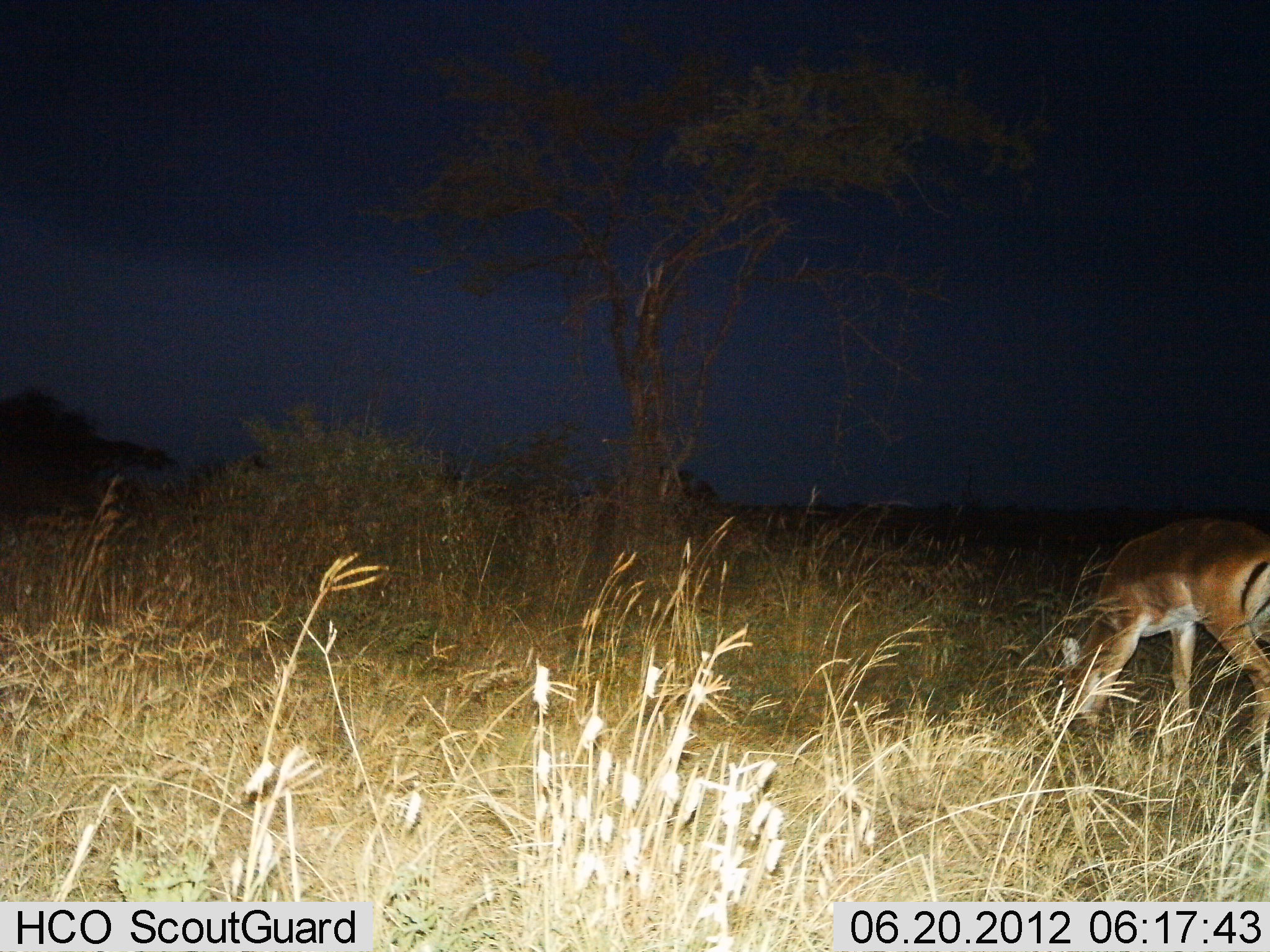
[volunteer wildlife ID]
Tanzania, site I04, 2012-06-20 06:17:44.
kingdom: Animalia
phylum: Chordata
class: Mammalia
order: Artiodactyla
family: Bovidae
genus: Aepyceros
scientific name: Aepyceros melampus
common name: impala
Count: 1.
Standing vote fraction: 10%.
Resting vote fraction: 0%.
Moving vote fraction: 10%.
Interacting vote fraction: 0%.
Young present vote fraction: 0%.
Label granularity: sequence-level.